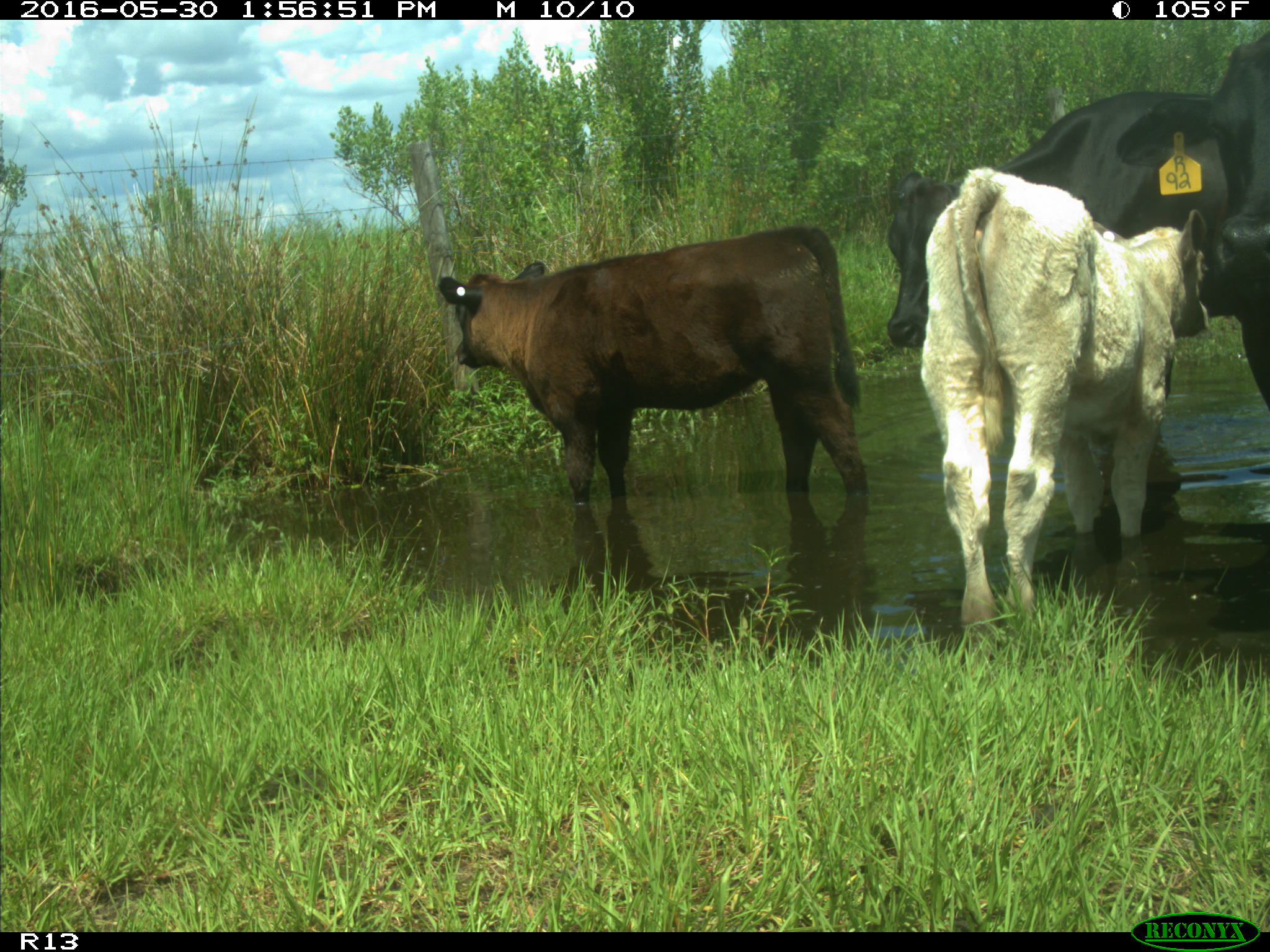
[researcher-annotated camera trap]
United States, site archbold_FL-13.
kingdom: Animalia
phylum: Chordata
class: Mammalia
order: Artiodactyla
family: Bovidae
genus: Bos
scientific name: Bos taurus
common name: domestic cow